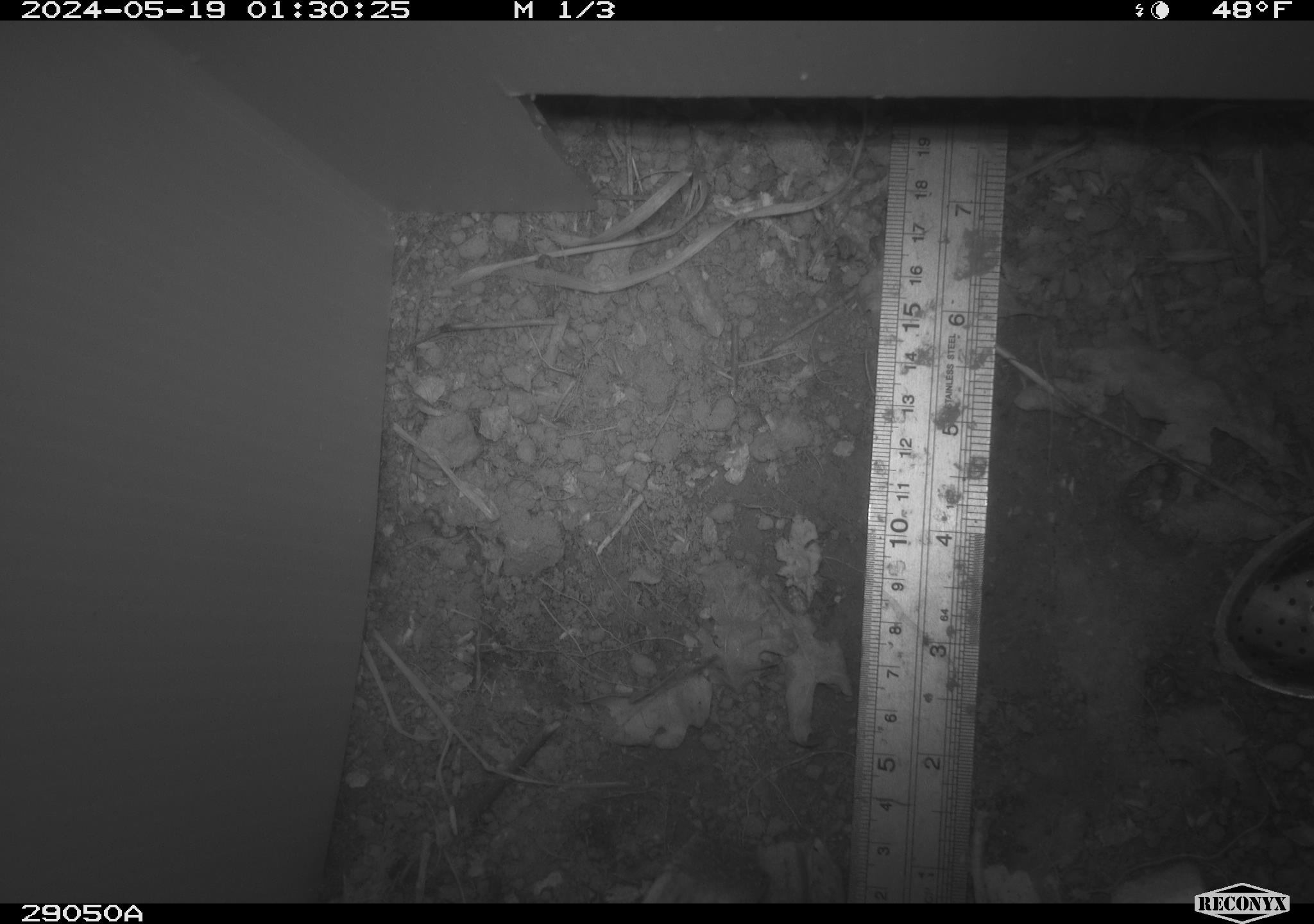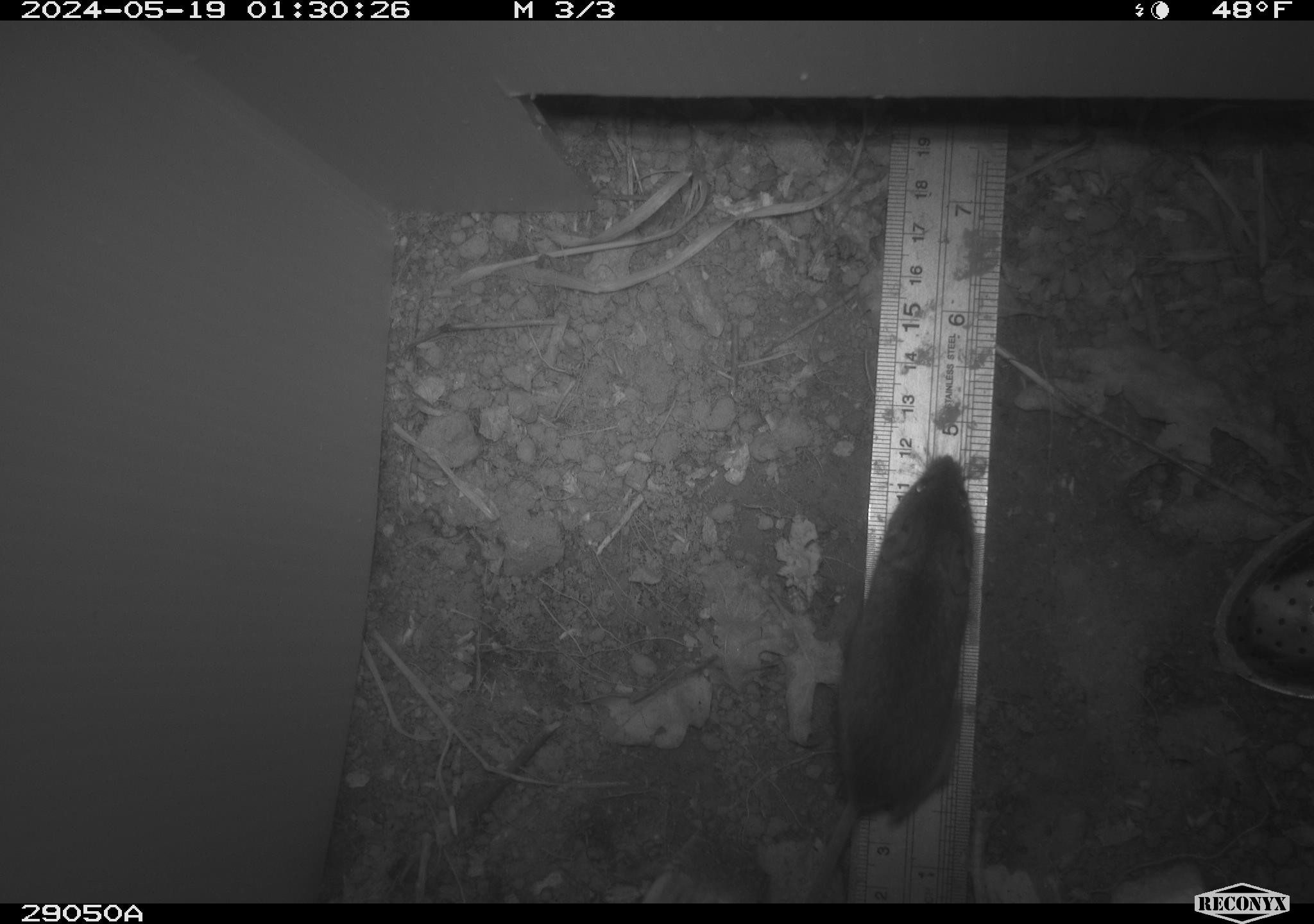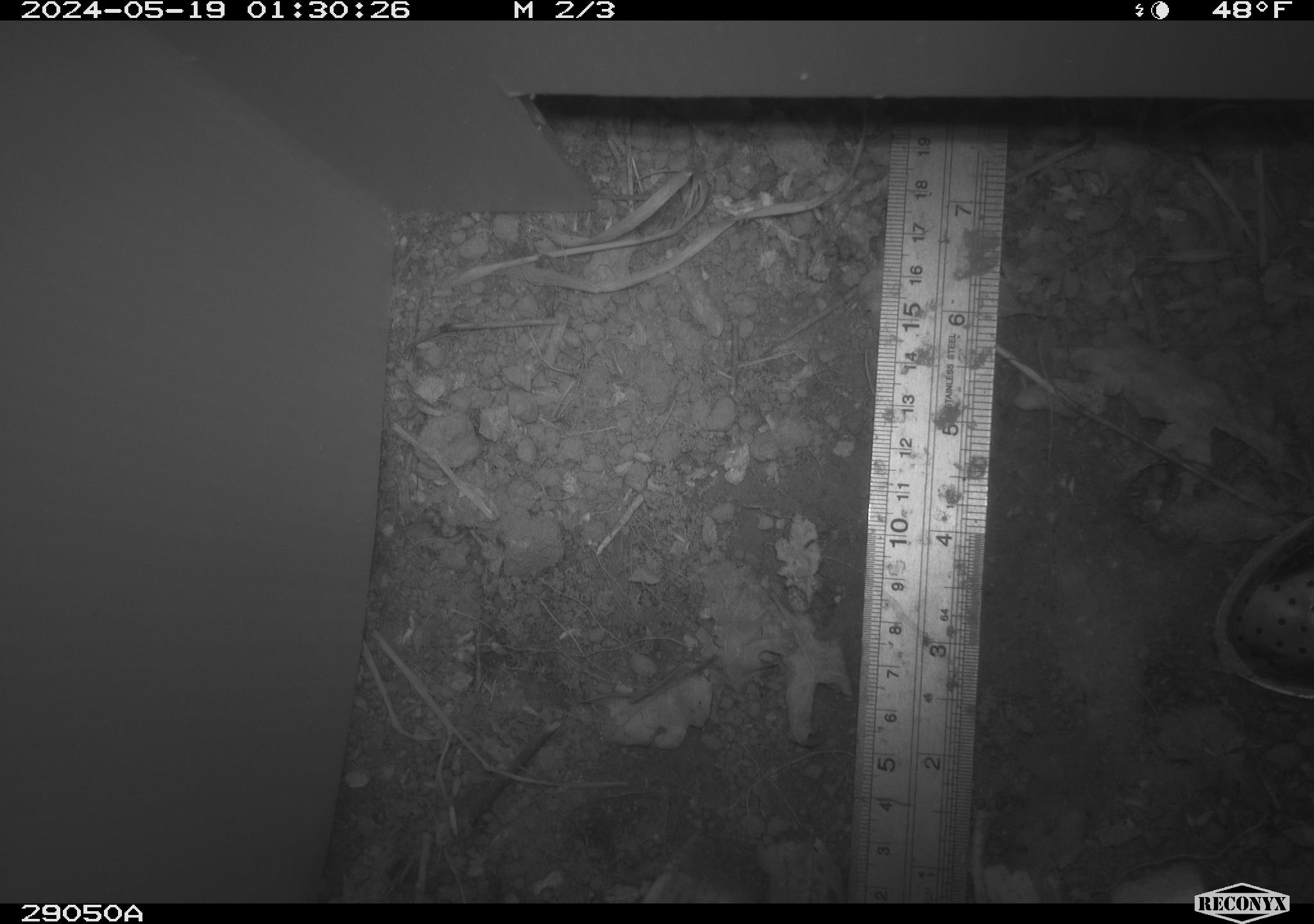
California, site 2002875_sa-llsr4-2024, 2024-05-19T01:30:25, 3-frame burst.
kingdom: Animalia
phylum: Chordata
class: Mammalia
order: Rodentia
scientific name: Rodentia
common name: mouse species